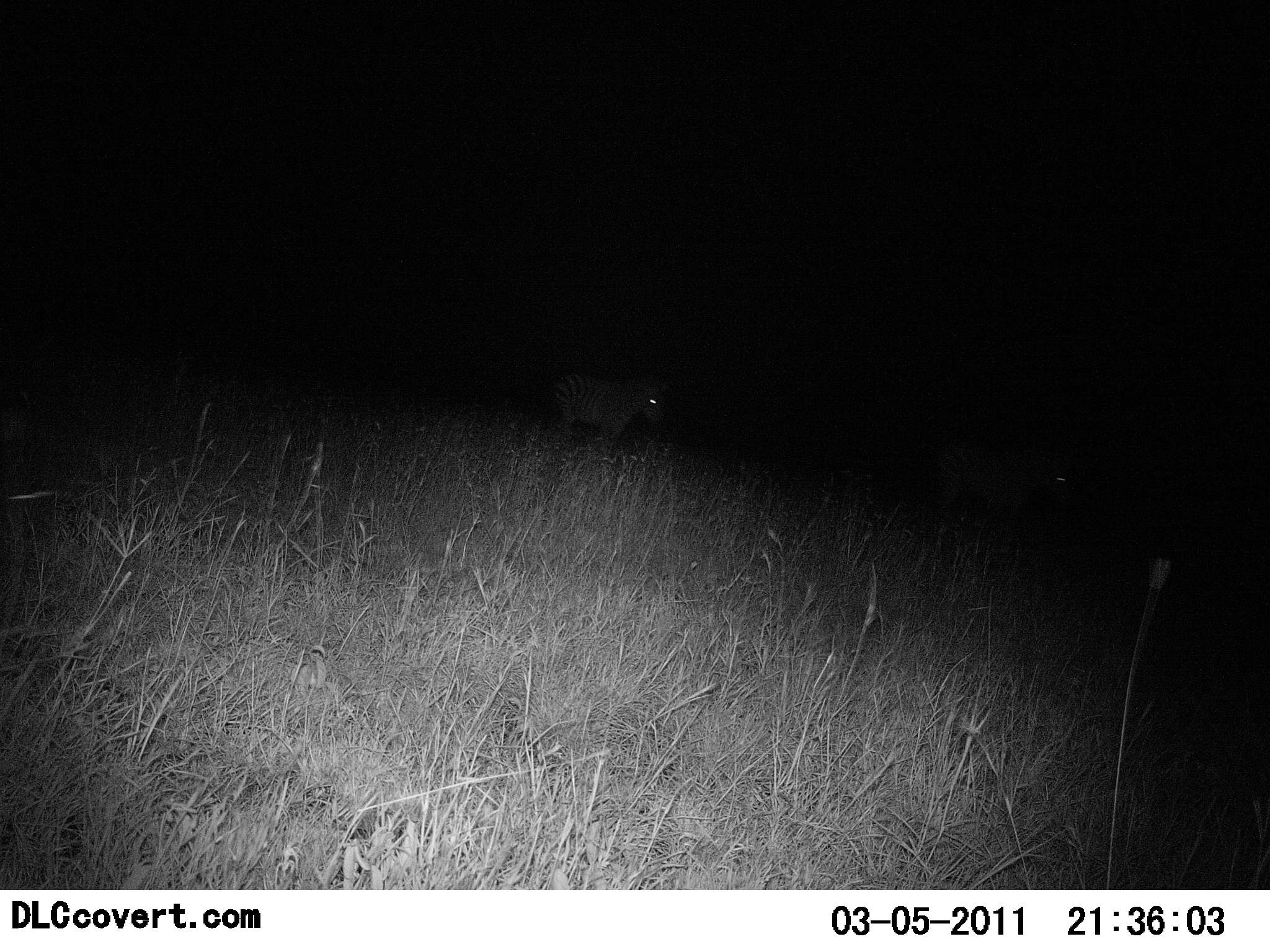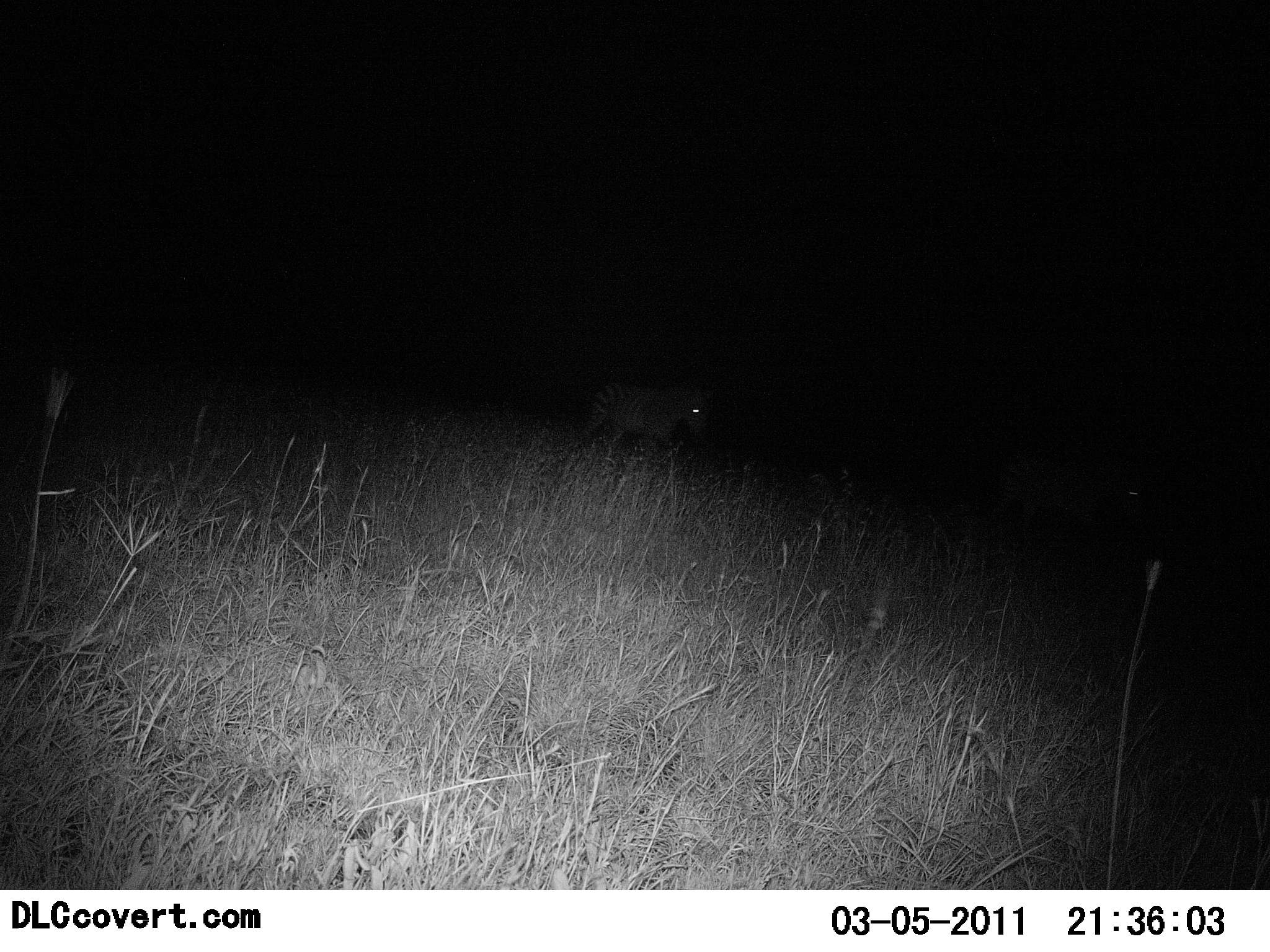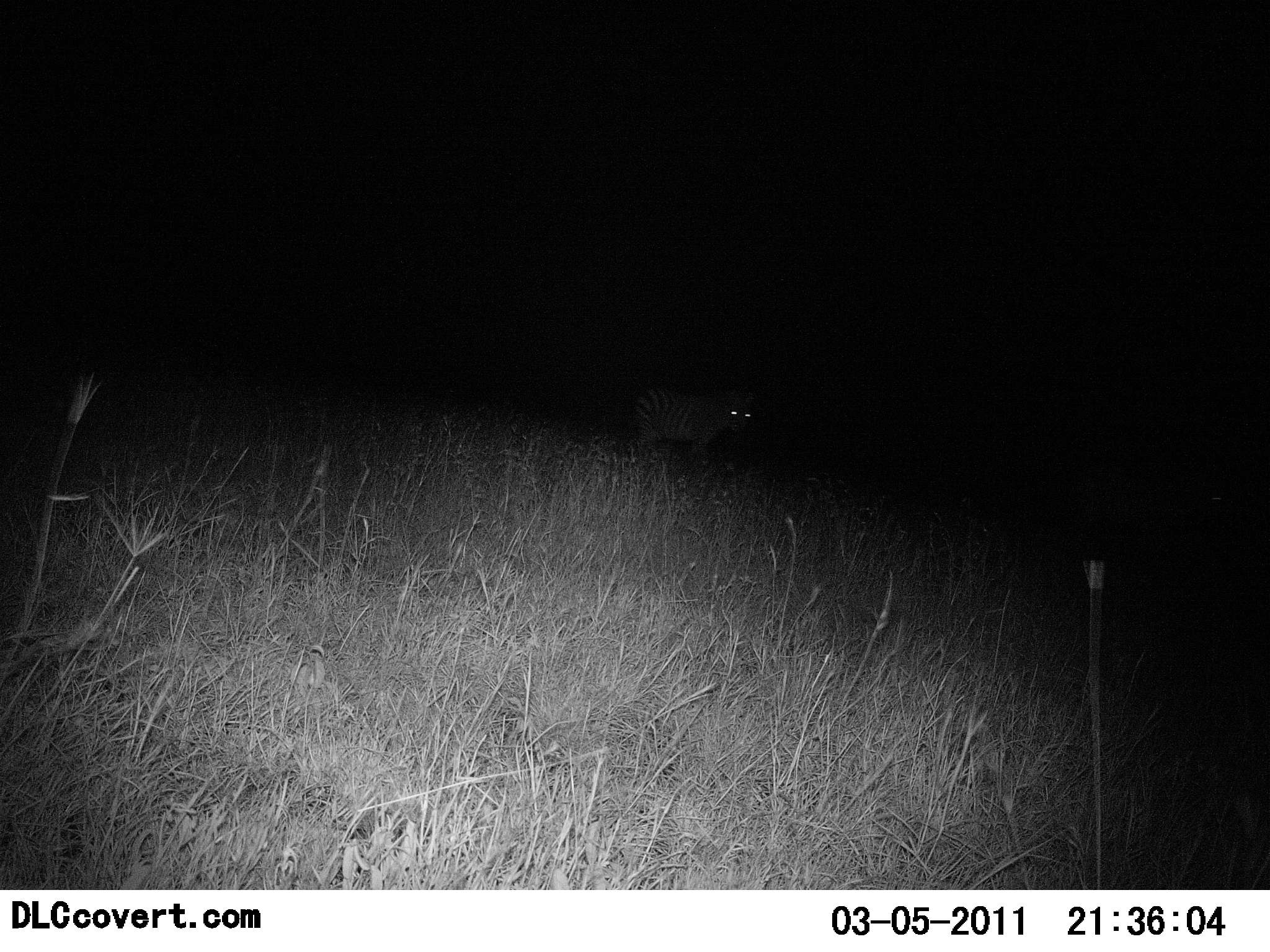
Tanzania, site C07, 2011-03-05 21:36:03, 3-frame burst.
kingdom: Animalia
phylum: Chordata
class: Mammalia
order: Perissodactyla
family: Equidae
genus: Equus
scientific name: Equus quagga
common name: plains zebra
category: zebra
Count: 2.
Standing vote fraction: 0%.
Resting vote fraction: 0%.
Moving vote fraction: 100%.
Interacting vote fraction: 0%.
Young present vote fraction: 0%.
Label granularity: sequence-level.